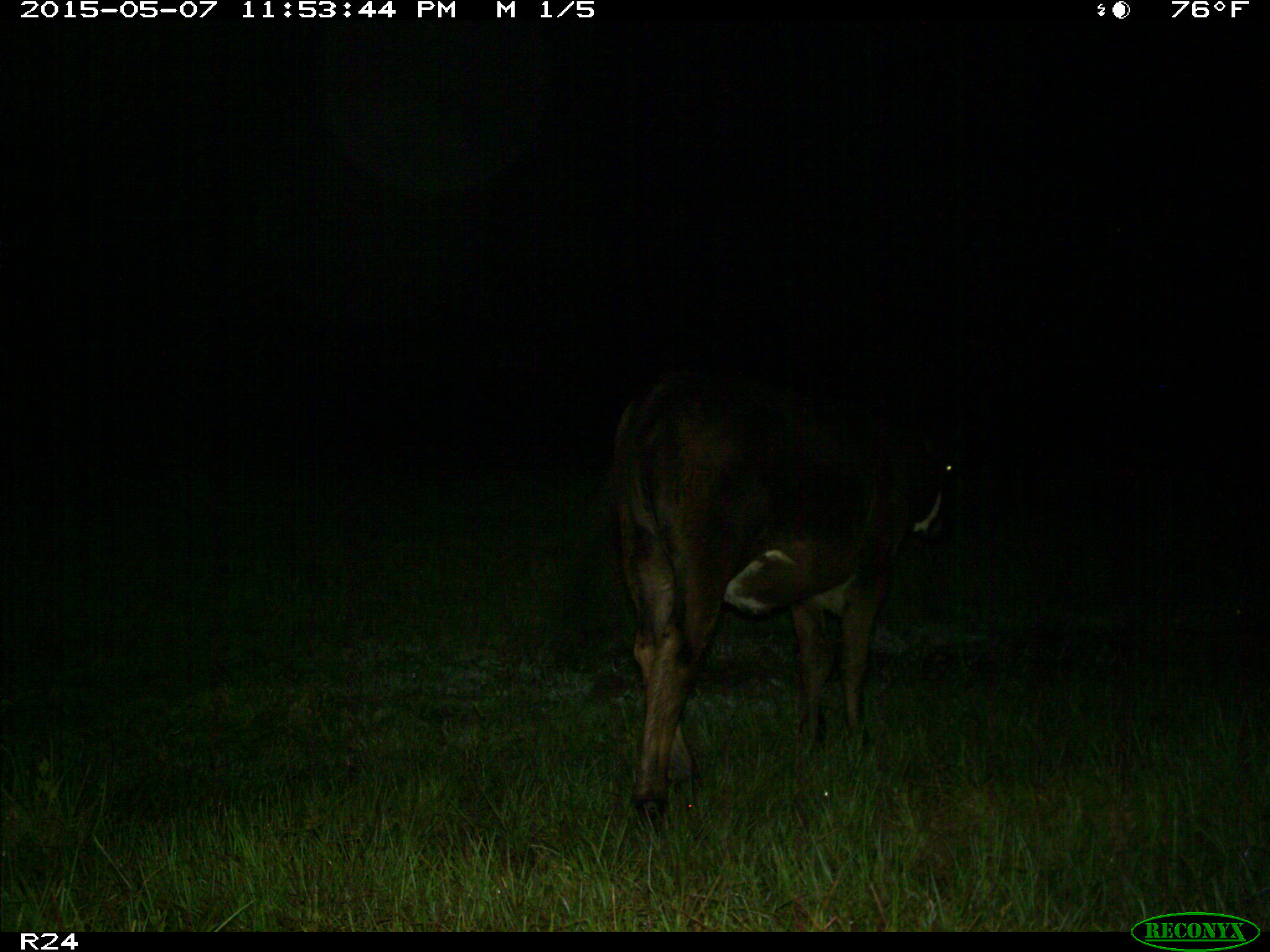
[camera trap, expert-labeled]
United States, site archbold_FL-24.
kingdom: Animalia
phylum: Chordata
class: Mammalia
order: Artiodactyla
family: Bovidae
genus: Bos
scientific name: Bos taurus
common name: domestic cow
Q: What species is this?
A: Bos taurus (domestic cow).